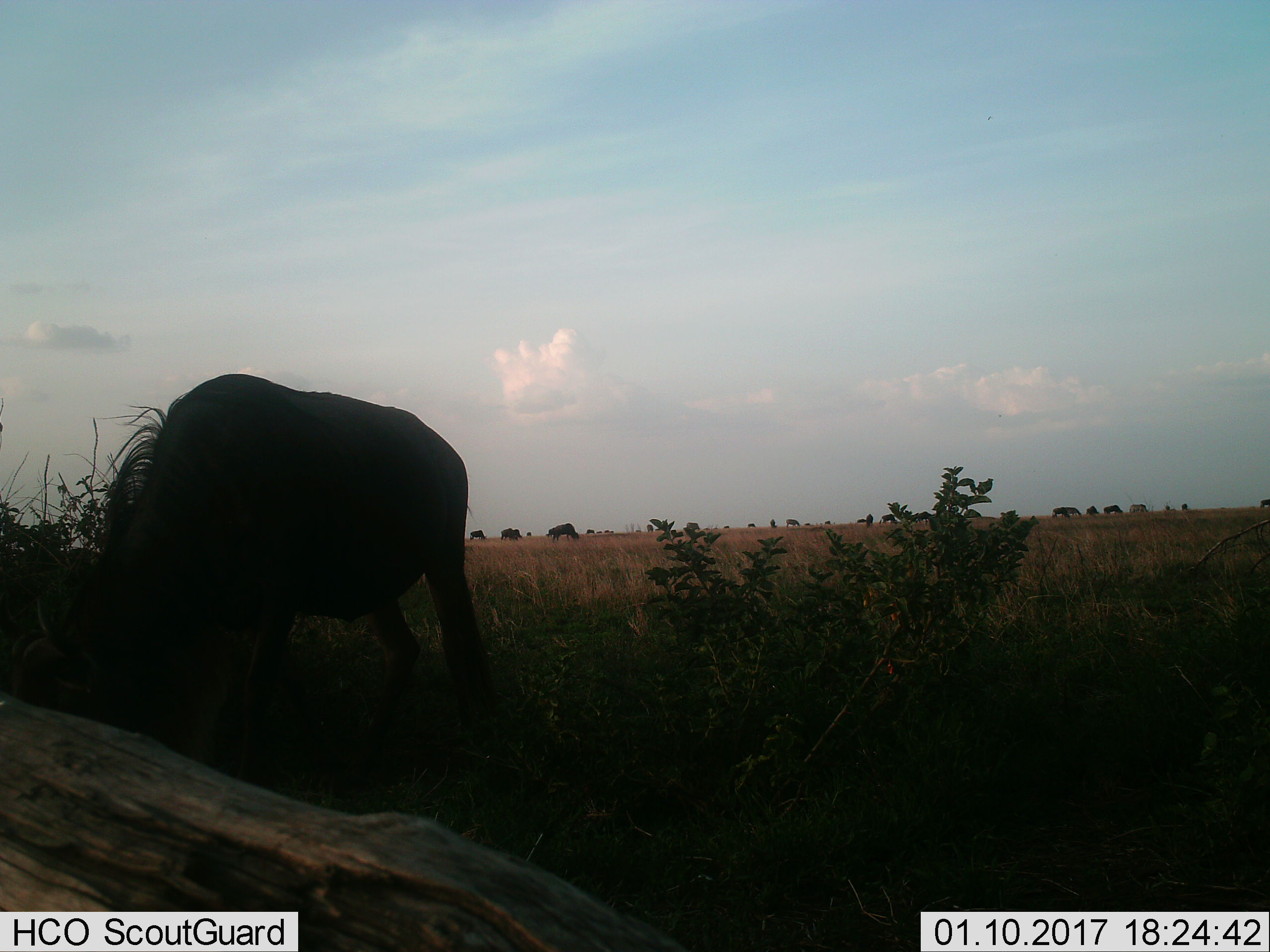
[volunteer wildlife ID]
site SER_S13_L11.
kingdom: Animalia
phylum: Chordata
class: Mammalia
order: Artiodactyla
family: Bovidae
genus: Connochaetes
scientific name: Connochaetes taurinus taurinus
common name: blue wildebeest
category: wildebeestblue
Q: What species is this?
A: Wildebeestblue (blue wildebeest) (Connochaetes taurinus taurinus).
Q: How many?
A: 11-50.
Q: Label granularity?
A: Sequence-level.